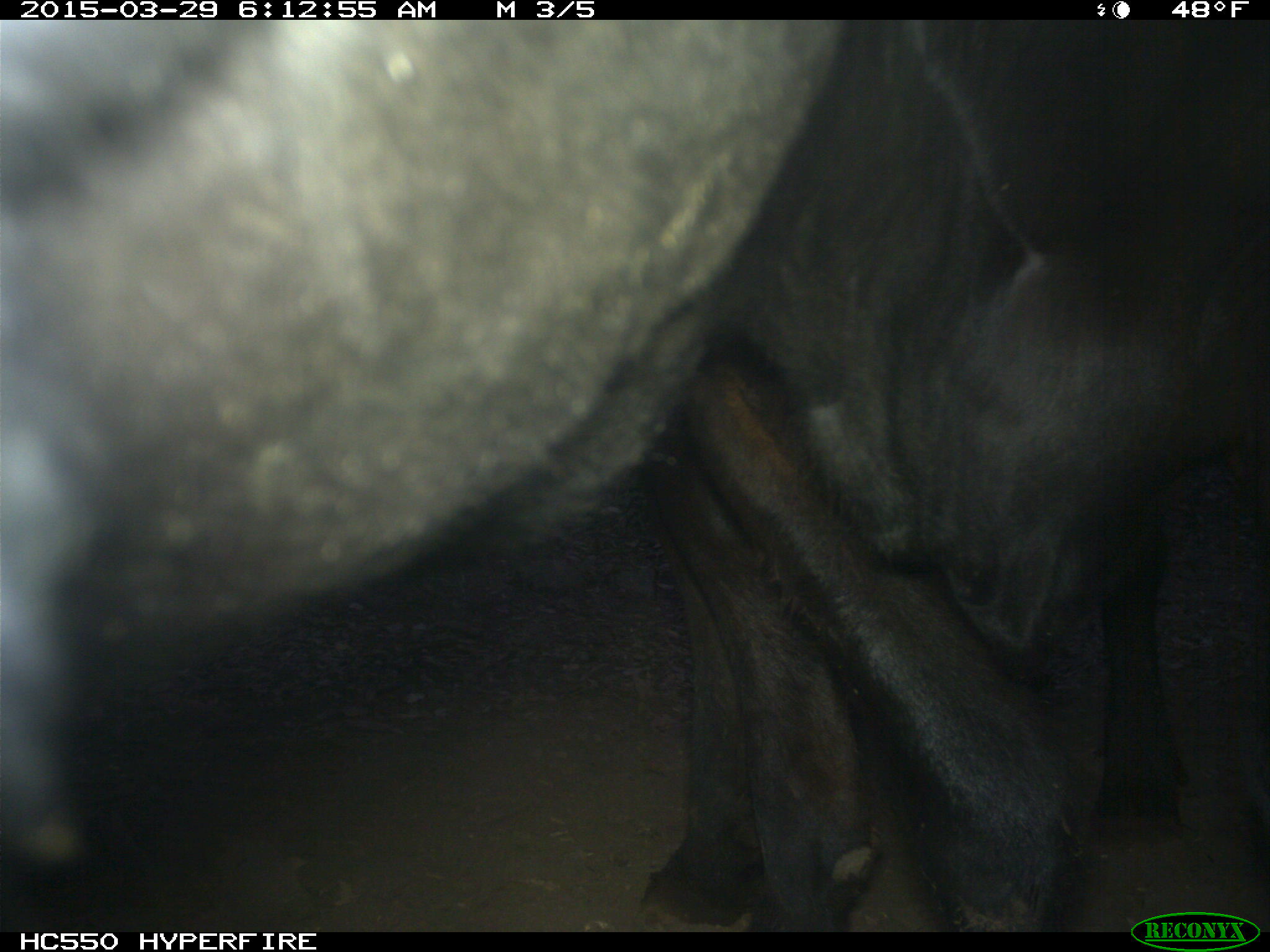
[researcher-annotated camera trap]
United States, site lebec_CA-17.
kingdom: Animalia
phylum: Chordata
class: Mammalia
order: Artiodactyla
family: Bovidae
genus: Bos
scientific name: Bos taurus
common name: domestic cow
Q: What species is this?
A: Bos taurus (domestic cow).